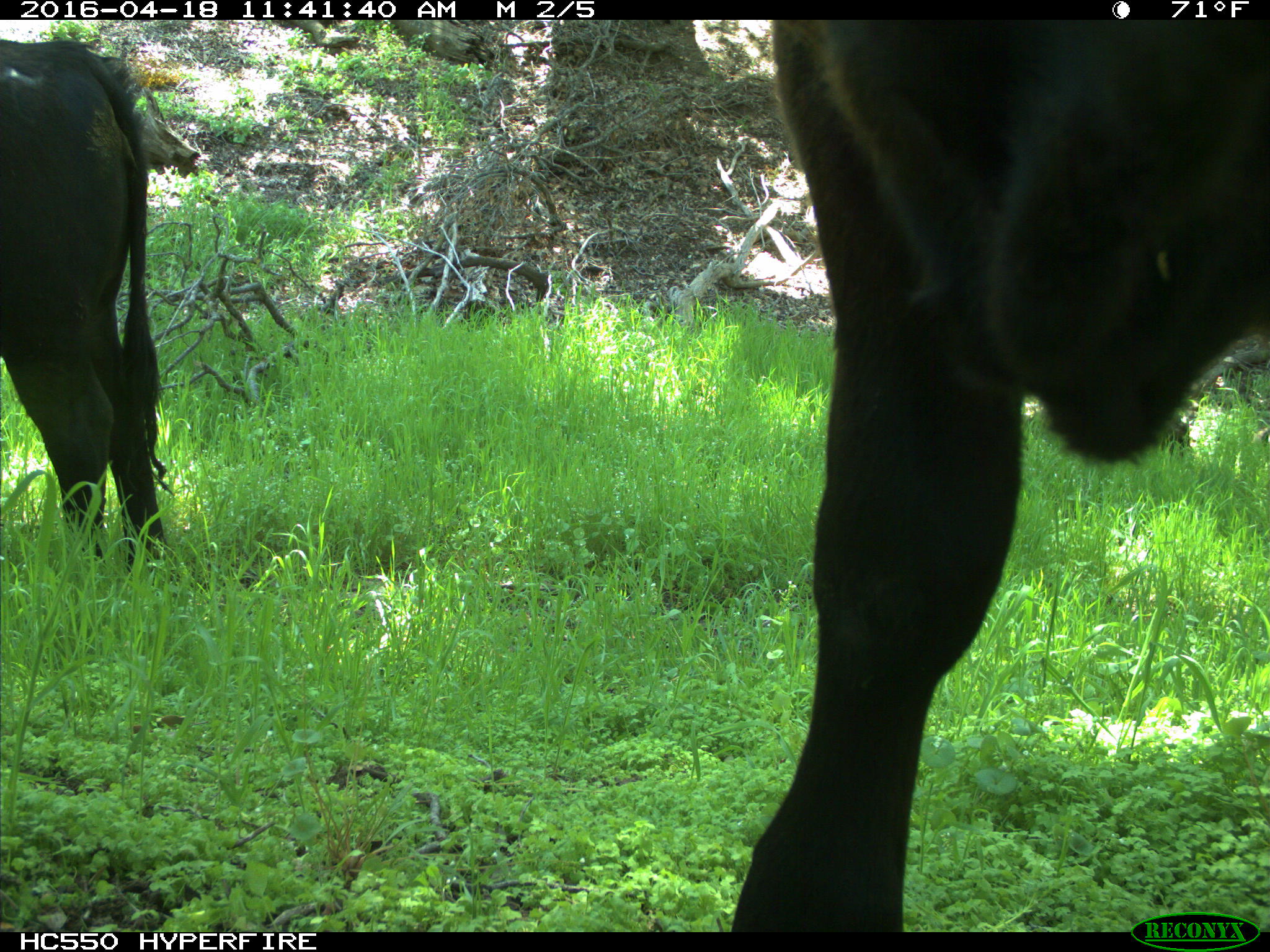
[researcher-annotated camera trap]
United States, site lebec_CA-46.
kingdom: Animalia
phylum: Chordata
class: Mammalia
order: Artiodactyla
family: Bovidae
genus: Bos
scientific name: Bos taurus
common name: domestic cow